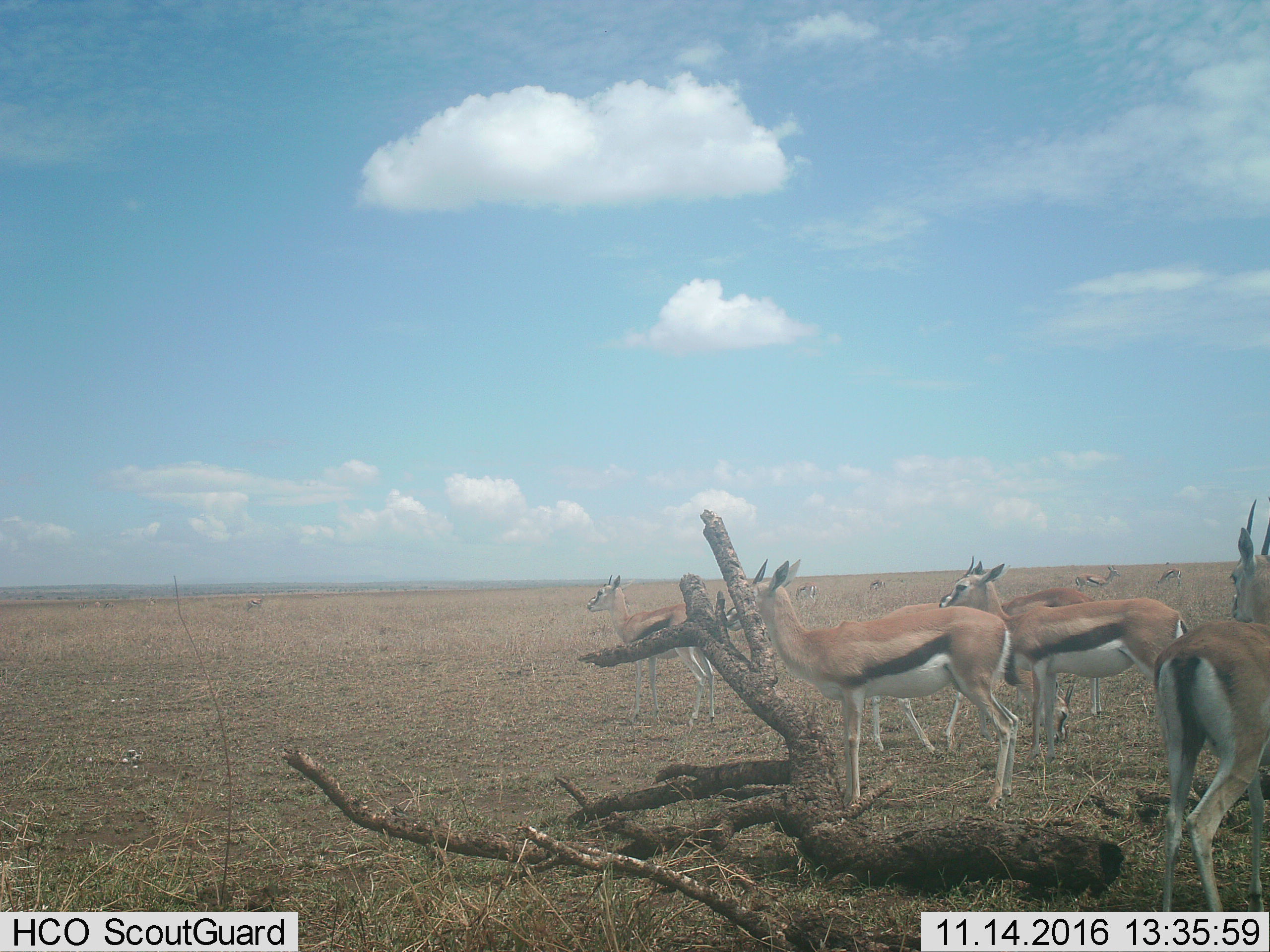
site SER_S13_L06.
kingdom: Animalia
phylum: Chordata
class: Mammalia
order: Artiodactyla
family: Bovidae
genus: Eudorcas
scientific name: Eudorcas thomsonii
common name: thomson's gazelle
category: gazellethomsons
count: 11-50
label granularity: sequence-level